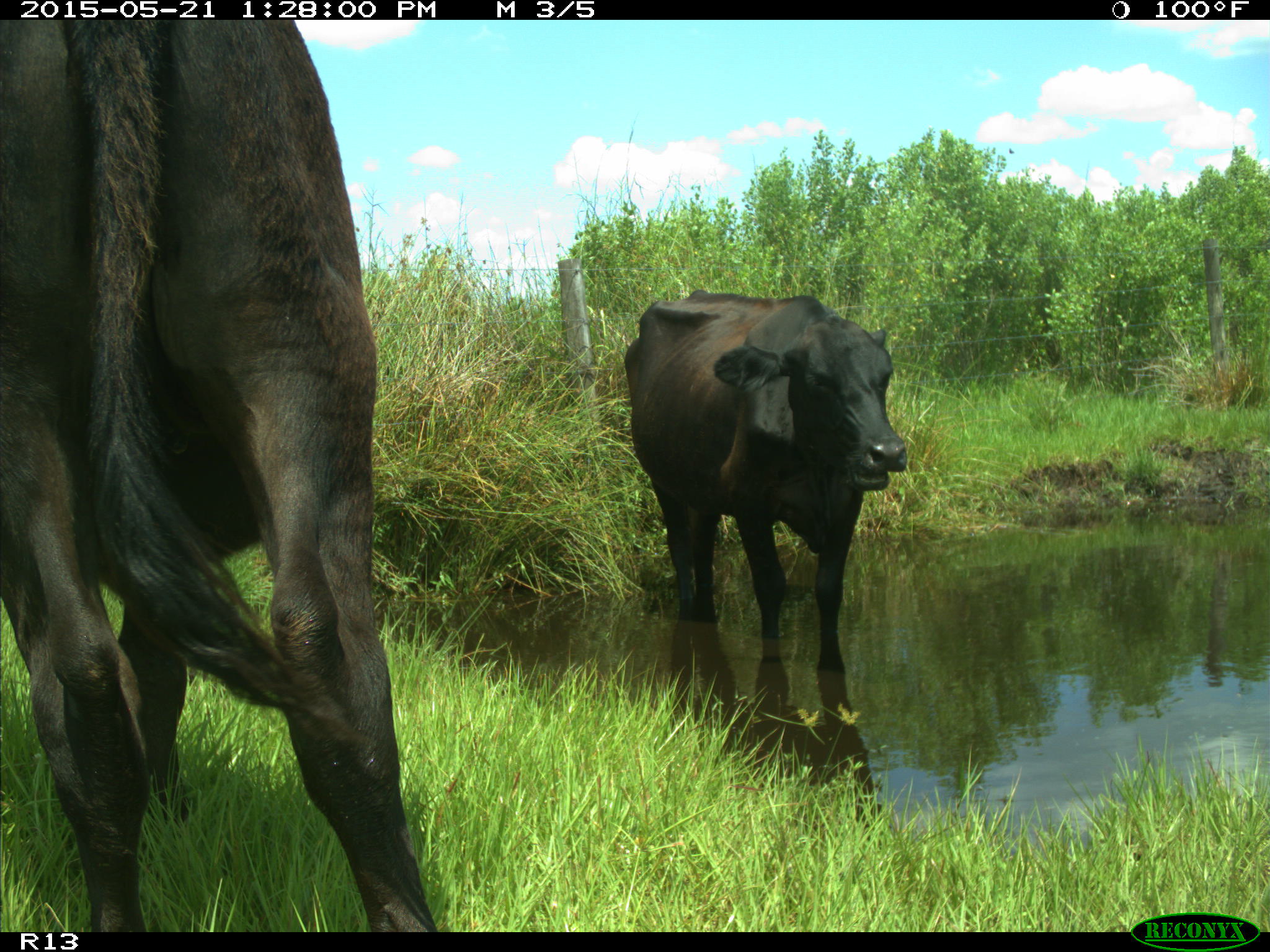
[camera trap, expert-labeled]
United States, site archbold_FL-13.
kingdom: Animalia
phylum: Chordata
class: Mammalia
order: Artiodactyla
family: Bovidae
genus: Bos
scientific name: Bos taurus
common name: domestic cow